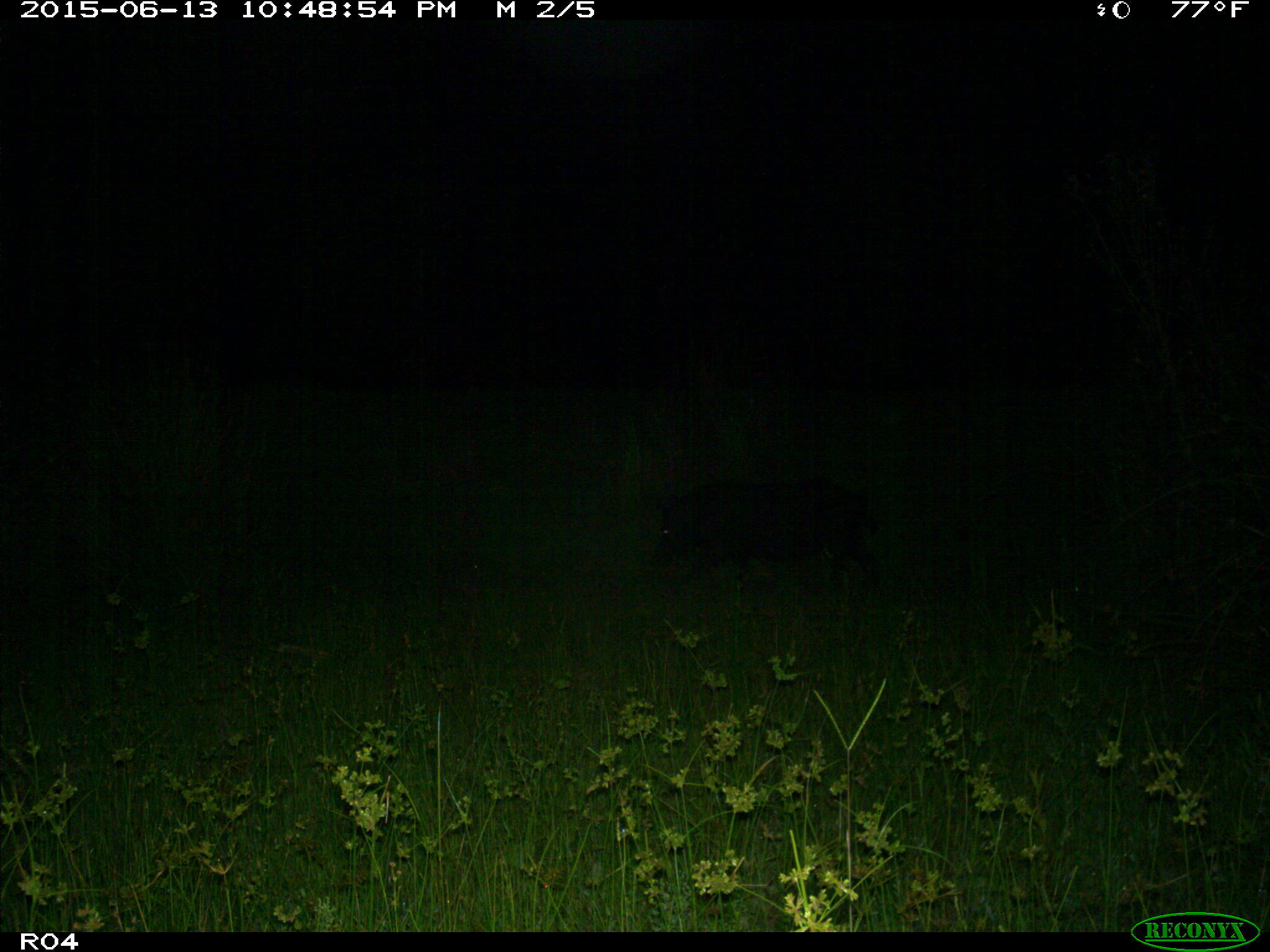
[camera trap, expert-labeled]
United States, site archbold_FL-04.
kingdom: Animalia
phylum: Chordata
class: Mammalia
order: Artiodactyla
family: Suidae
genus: Sus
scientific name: Sus scrofa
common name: wild boar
Sus scrofa (wild boar).